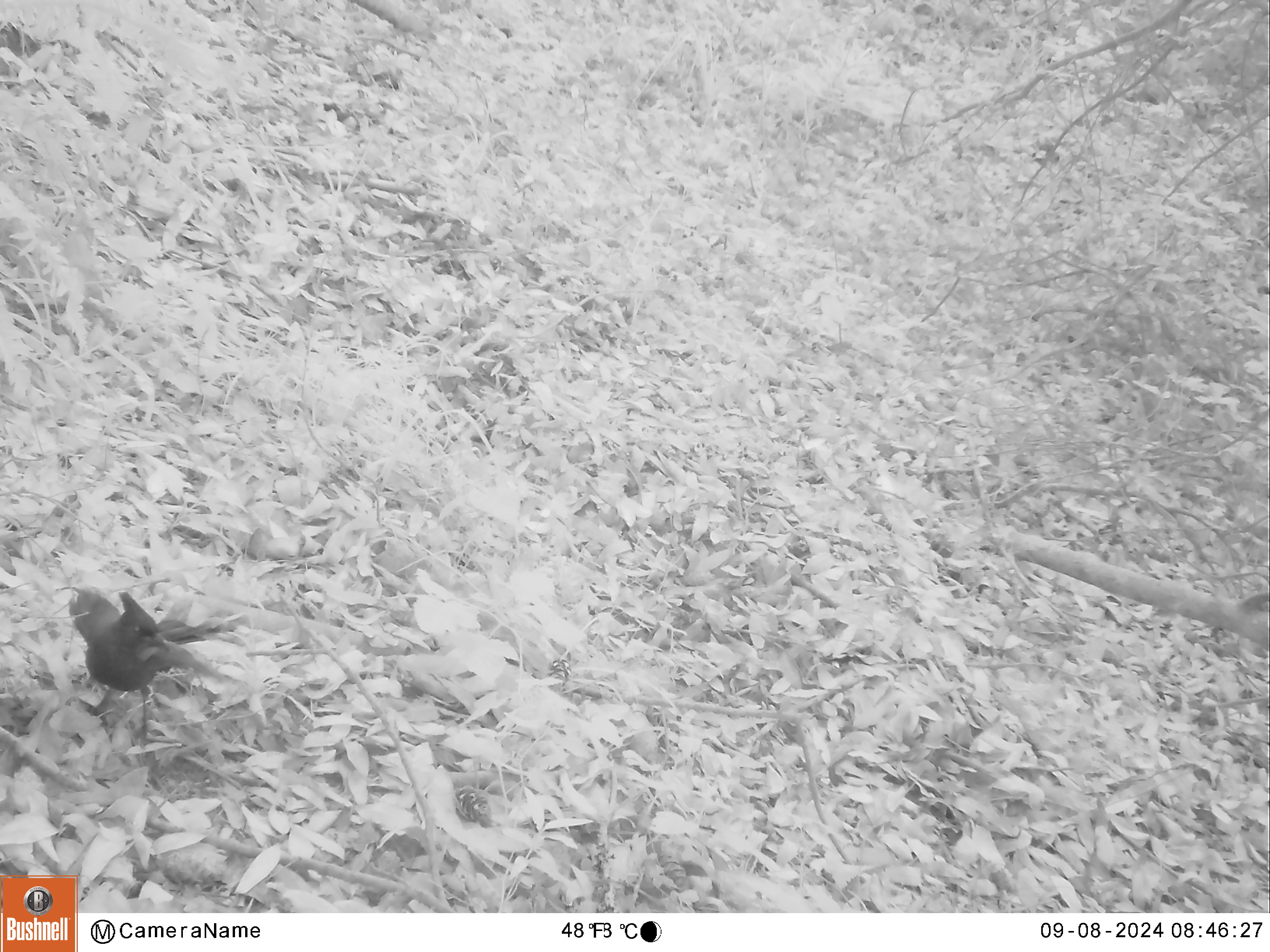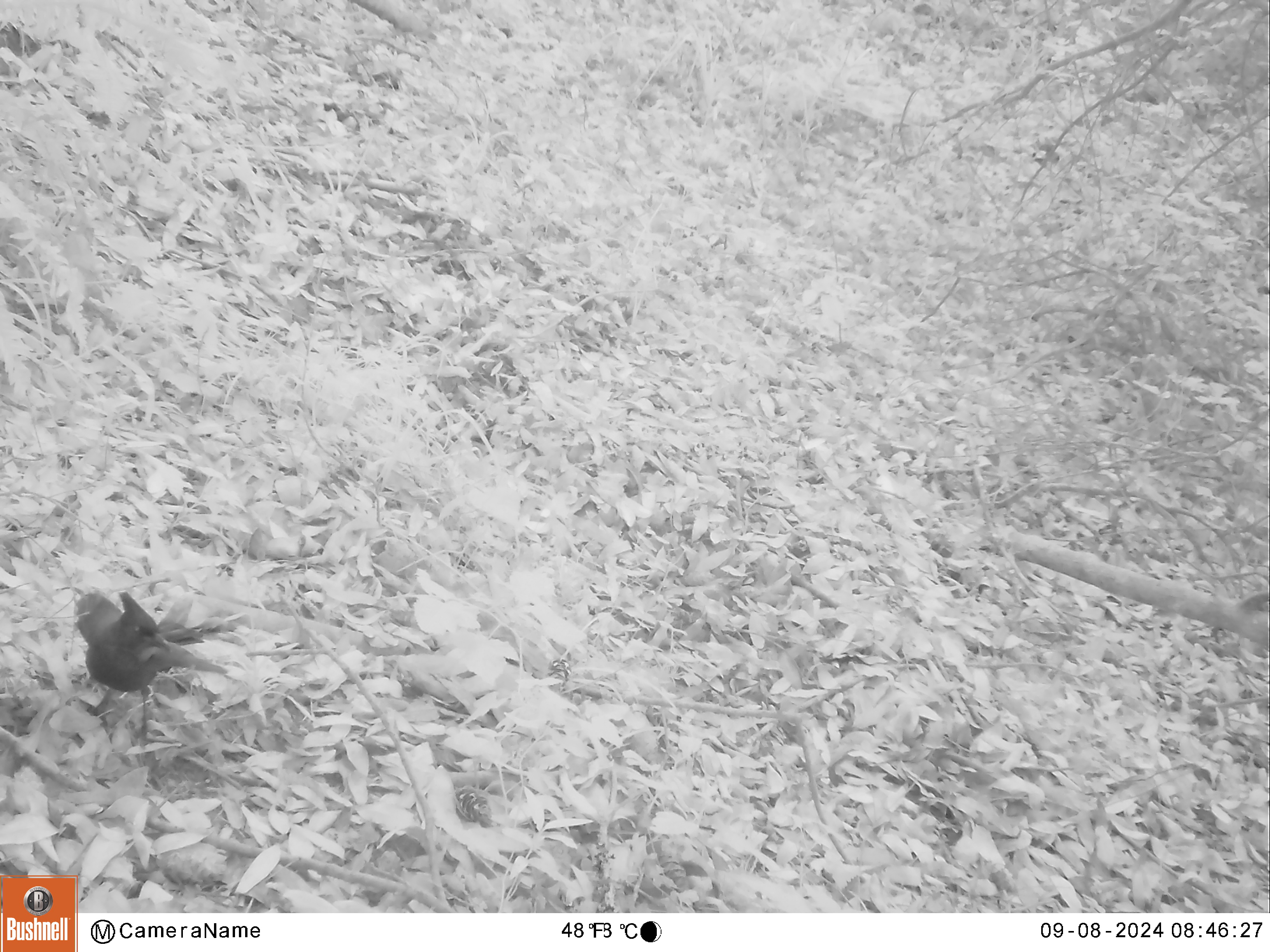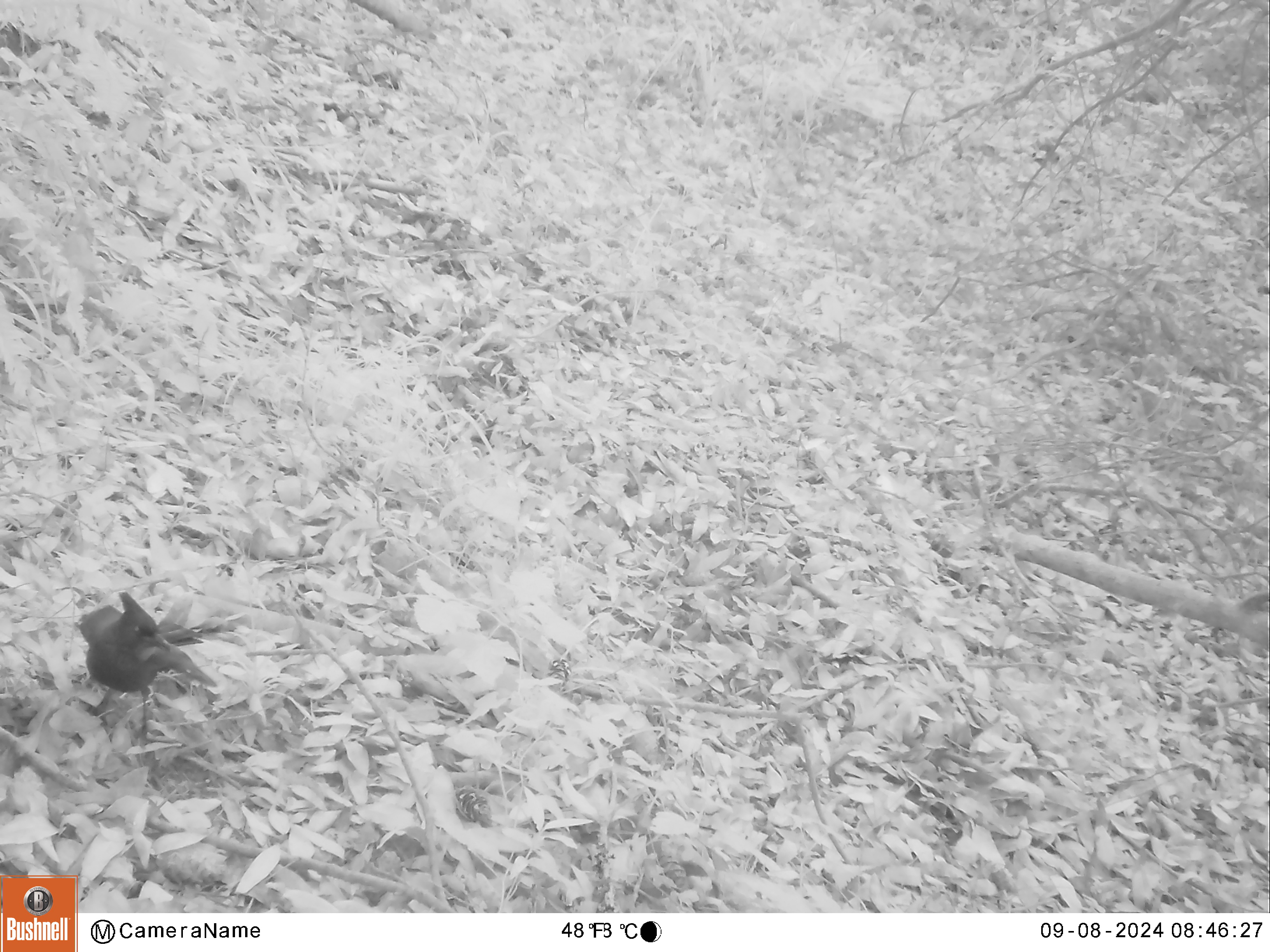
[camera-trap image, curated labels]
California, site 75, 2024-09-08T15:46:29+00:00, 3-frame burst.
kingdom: Animalia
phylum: Chordata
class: Aves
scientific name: Aves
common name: bird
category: unknown bird